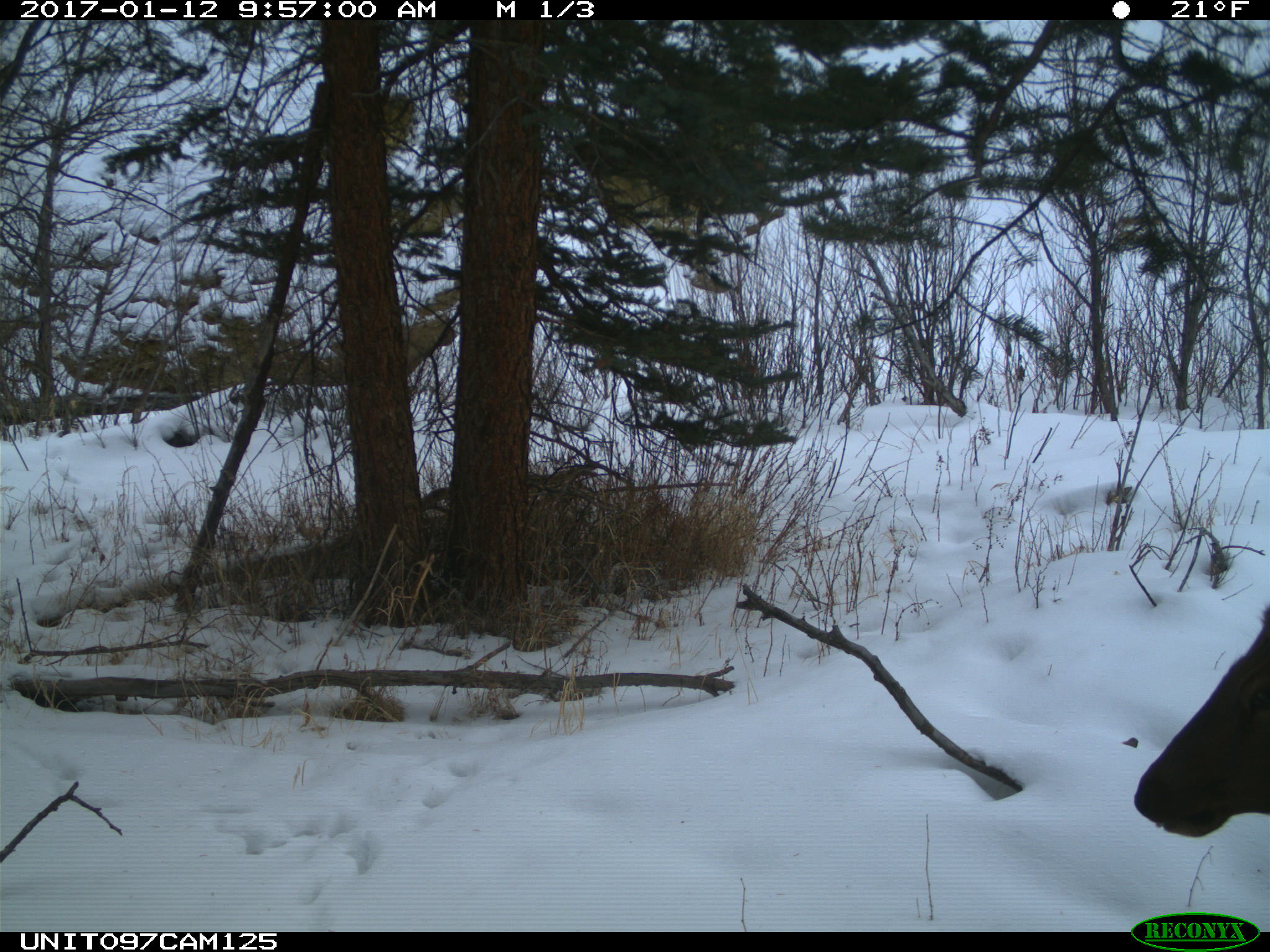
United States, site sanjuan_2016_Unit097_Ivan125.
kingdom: Animalia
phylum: Chordata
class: Mammalia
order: Artiodactyla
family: Cervidae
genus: Cervus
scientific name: Cervus elaphus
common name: red deer